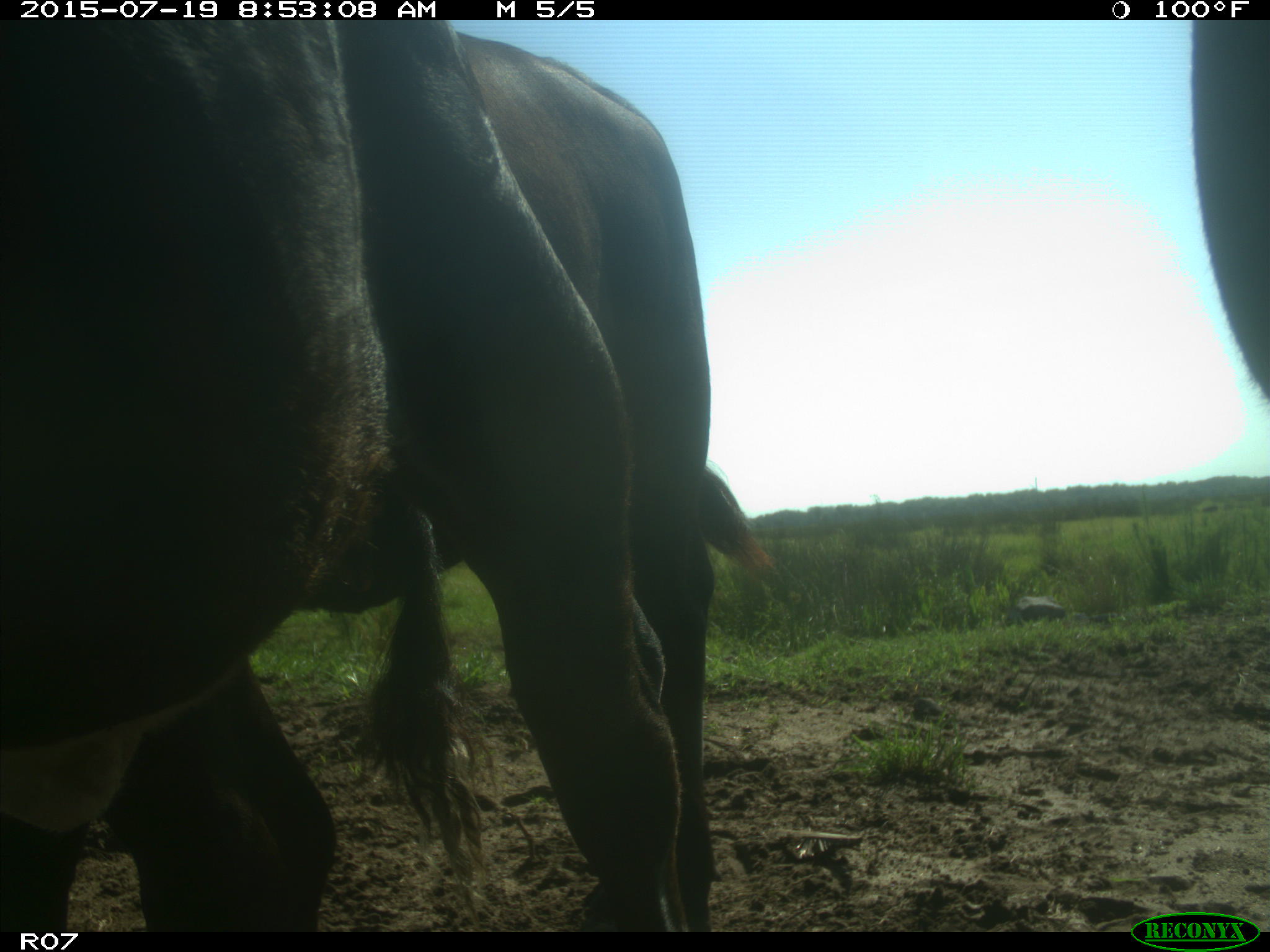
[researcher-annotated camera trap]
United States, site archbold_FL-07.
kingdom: Animalia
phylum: Chordata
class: Mammalia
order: Artiodactyla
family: Bovidae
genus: Bos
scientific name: Bos taurus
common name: domestic cow